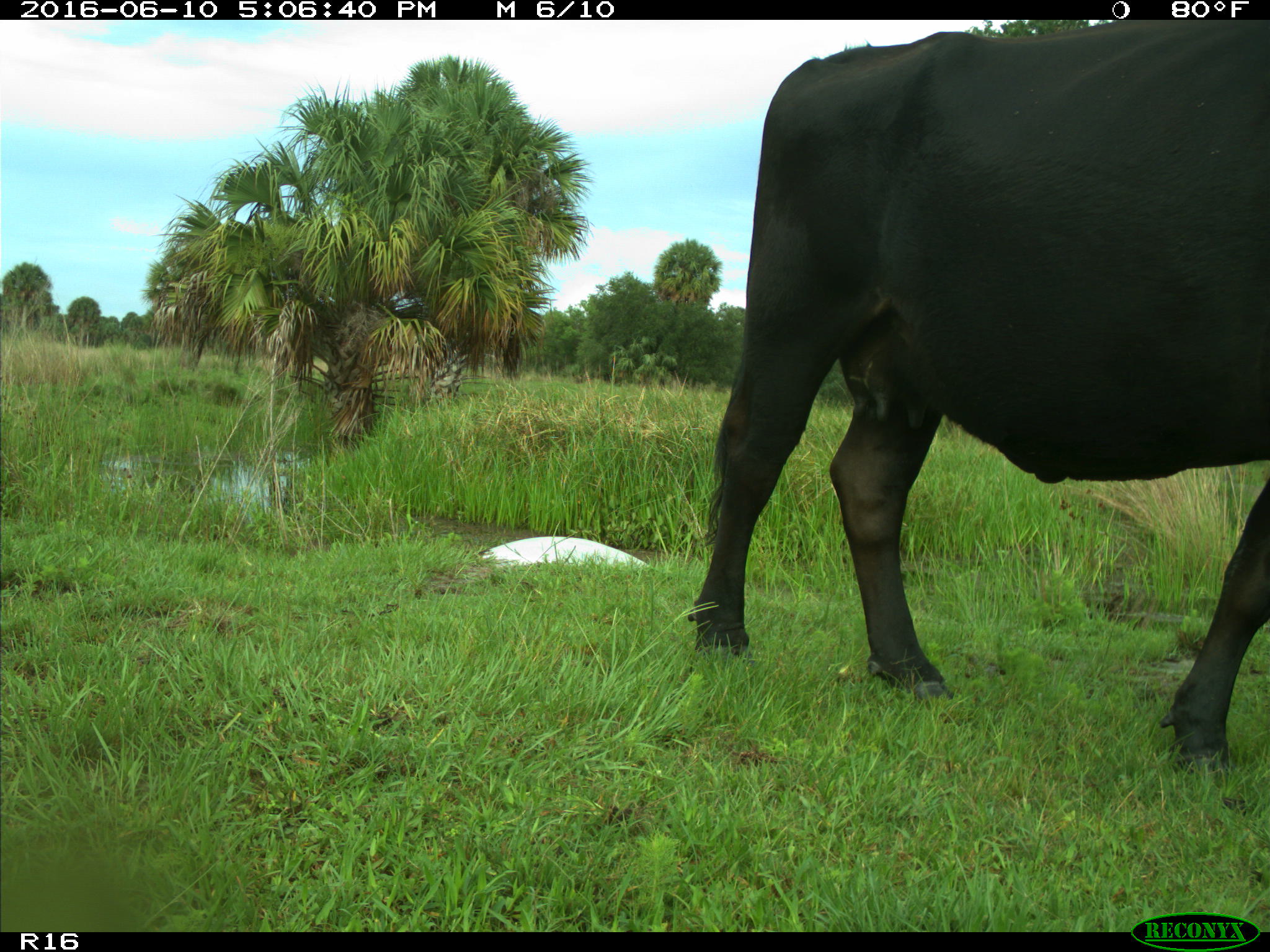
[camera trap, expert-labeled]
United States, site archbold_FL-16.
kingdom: Animalia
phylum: Chordata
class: Mammalia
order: Artiodactyla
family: Bovidae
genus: Bos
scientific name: Bos taurus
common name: domestic cow